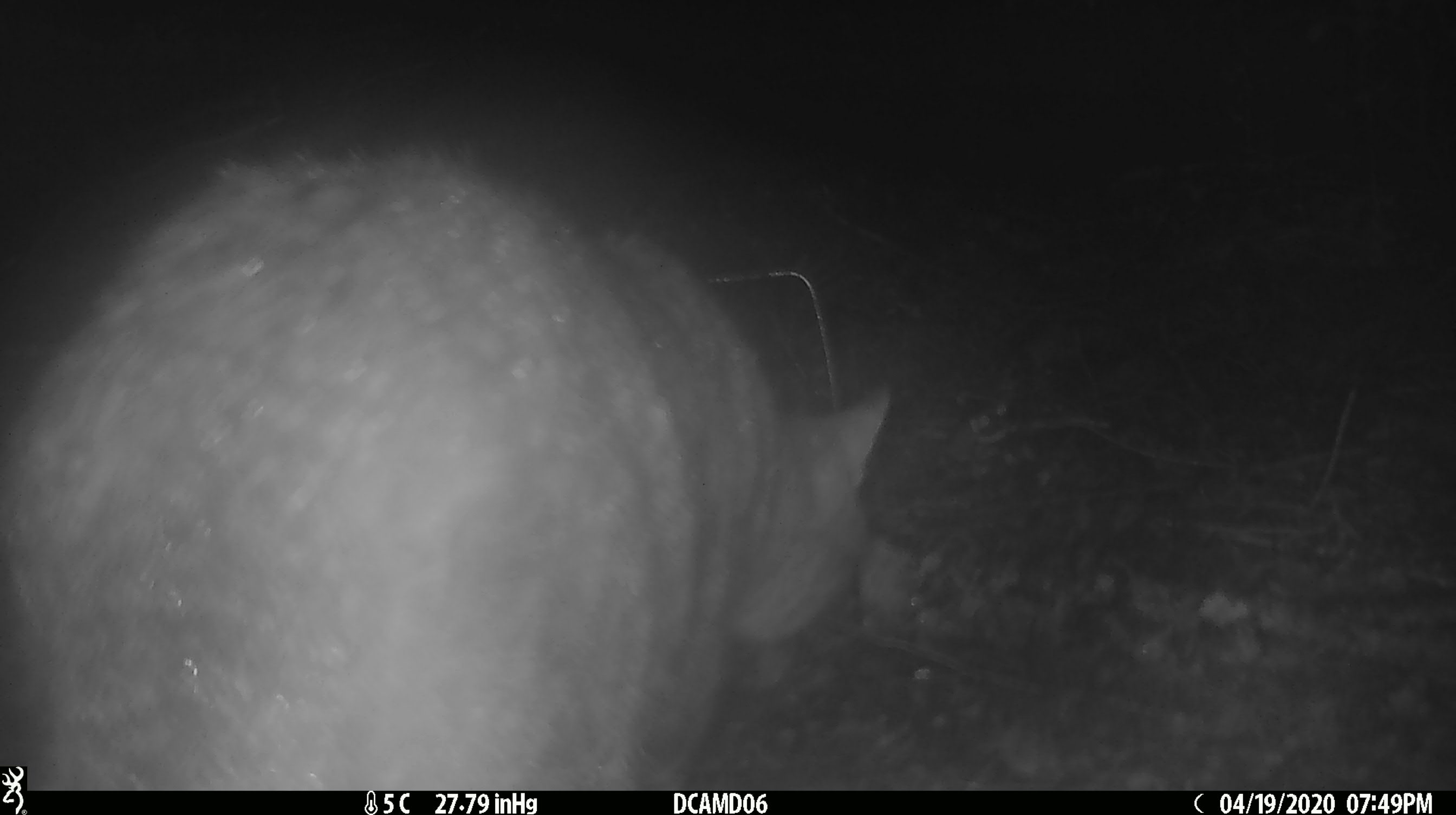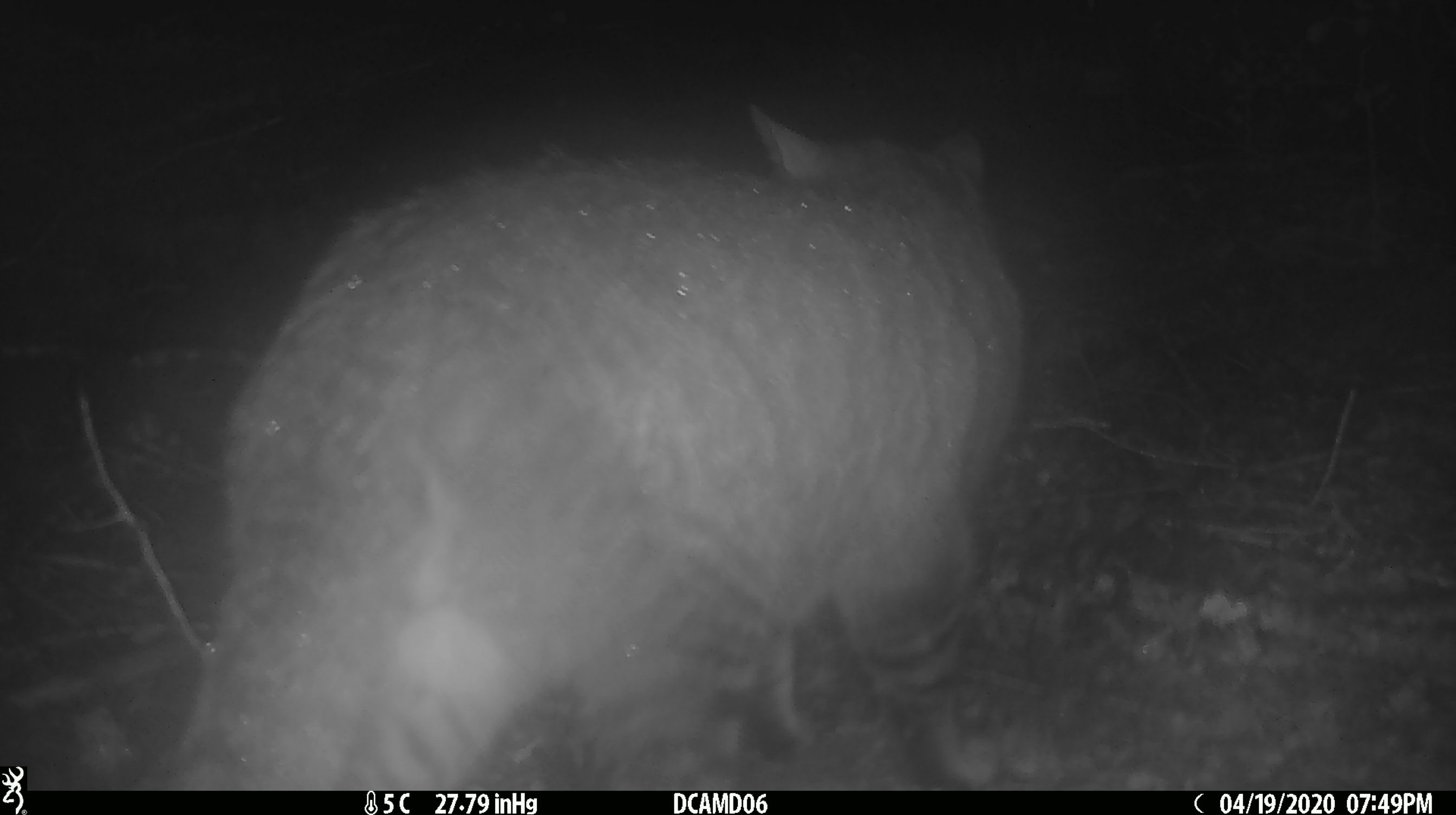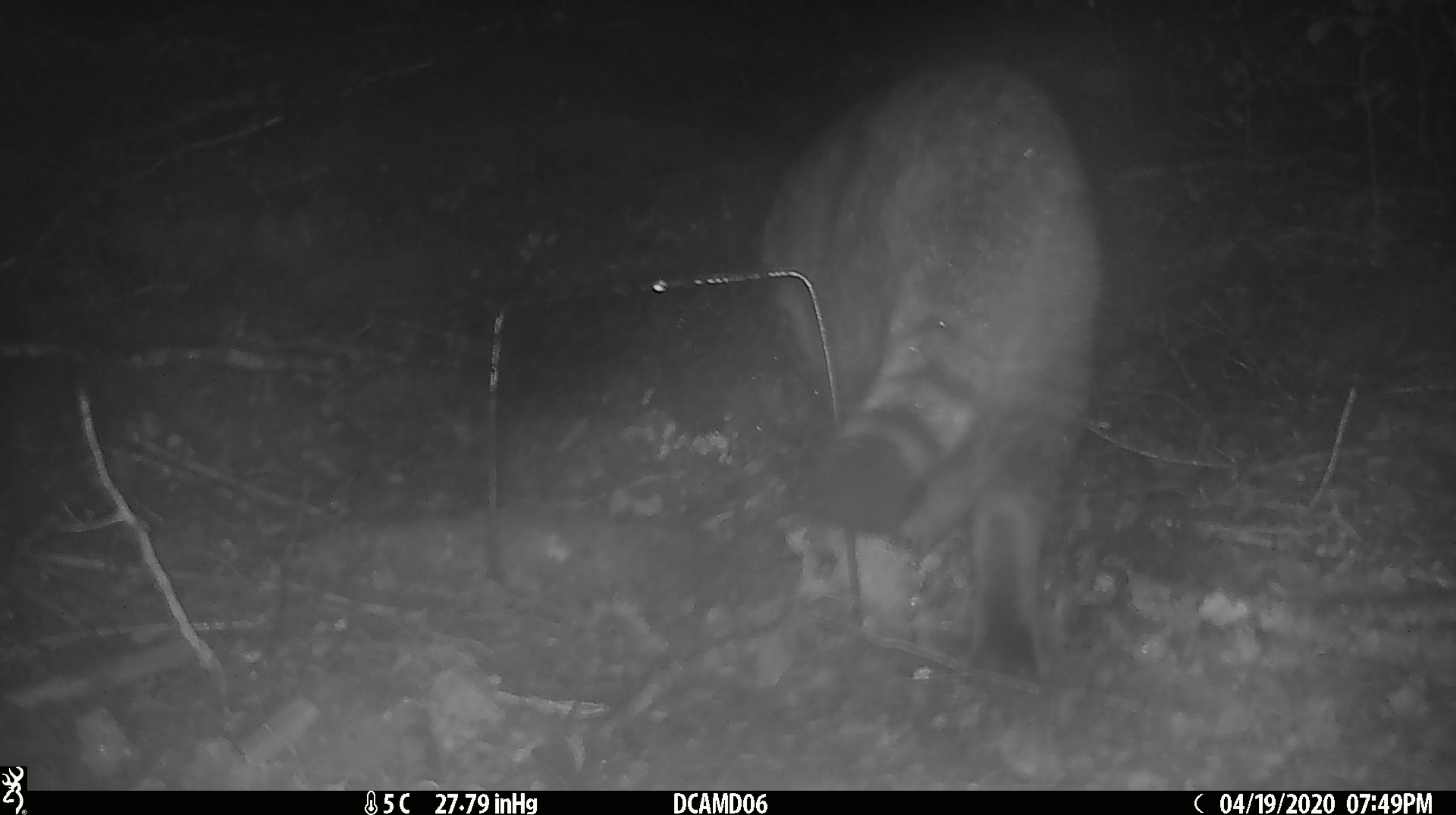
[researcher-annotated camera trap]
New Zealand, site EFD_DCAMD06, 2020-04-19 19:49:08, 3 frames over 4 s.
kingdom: Animalia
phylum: Chordata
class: Mammalia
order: Carnivora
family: Felidae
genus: Felis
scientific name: Felis catus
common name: domestic cat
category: cat